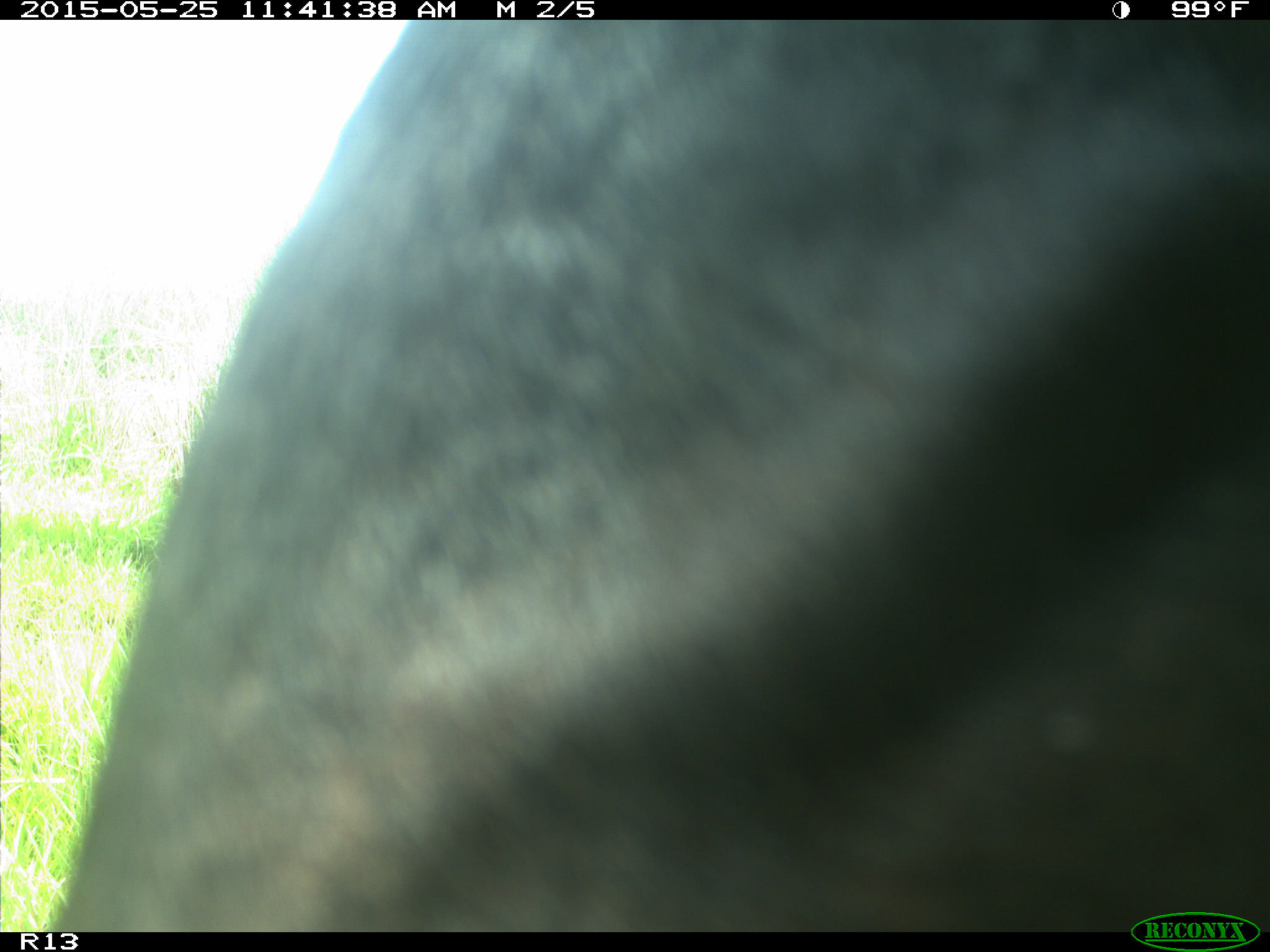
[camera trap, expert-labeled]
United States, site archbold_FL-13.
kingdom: Animalia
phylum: Chordata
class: Mammalia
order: Artiodactyla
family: Bovidae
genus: Bos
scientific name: Bos taurus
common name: domestic cow